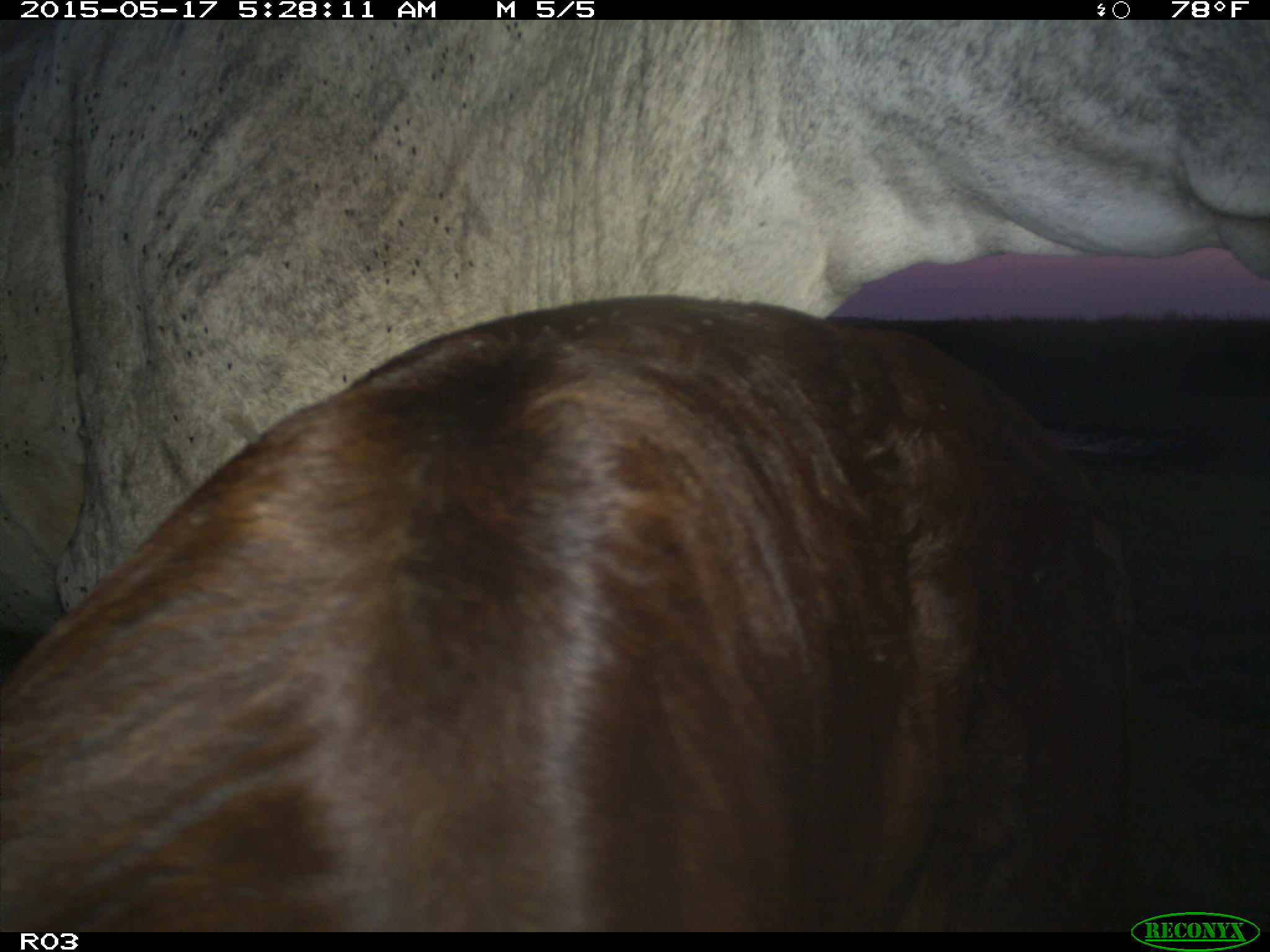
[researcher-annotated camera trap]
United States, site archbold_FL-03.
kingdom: Animalia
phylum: Chordata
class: Mammalia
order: Artiodactyla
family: Bovidae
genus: Bos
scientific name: Bos taurus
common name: domestic cow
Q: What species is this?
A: Bos taurus (domestic cow).